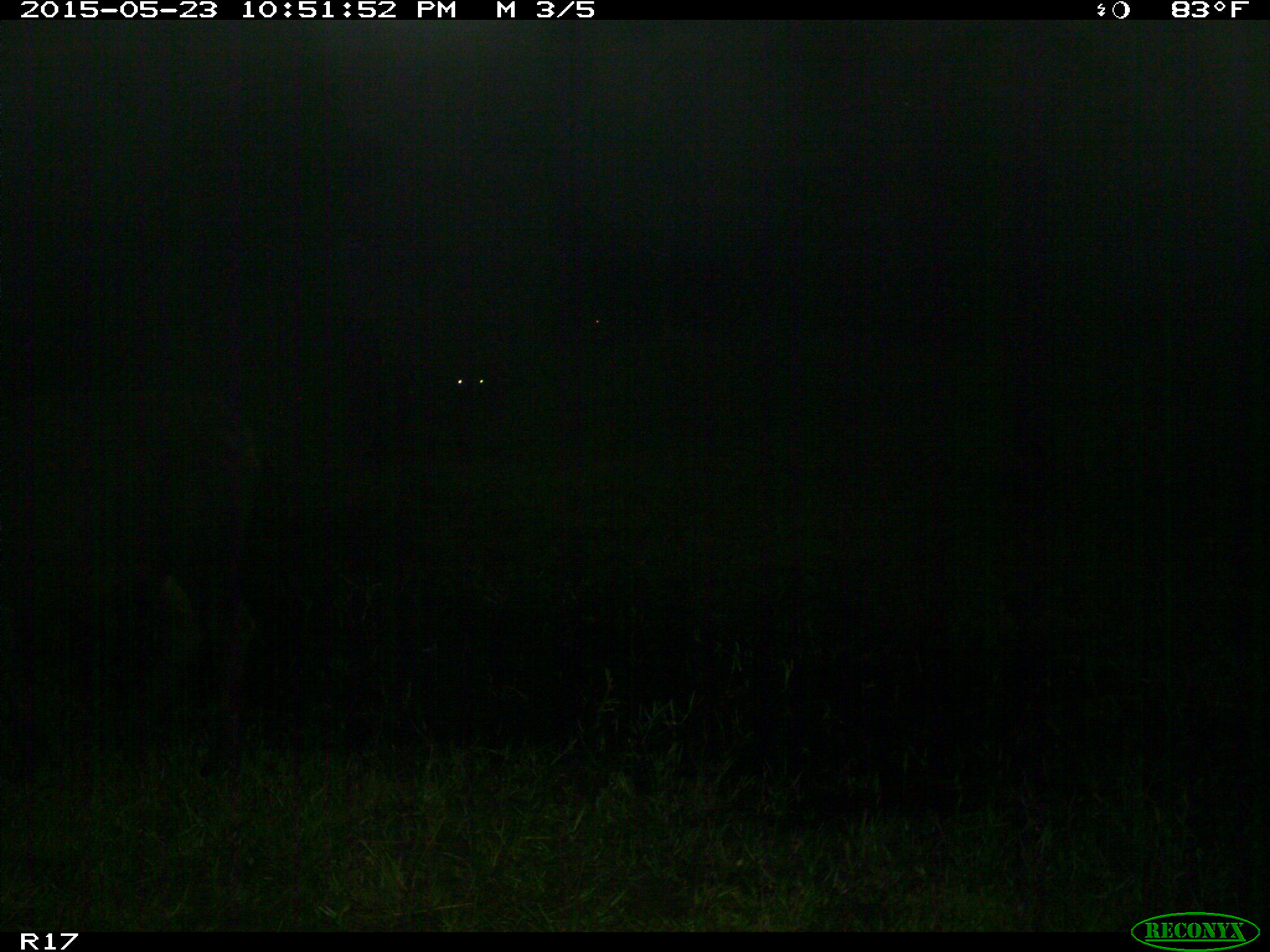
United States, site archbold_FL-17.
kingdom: Animalia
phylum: Chordata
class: Mammalia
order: Artiodactyla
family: Bovidae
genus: Bos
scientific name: Bos taurus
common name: domestic cow